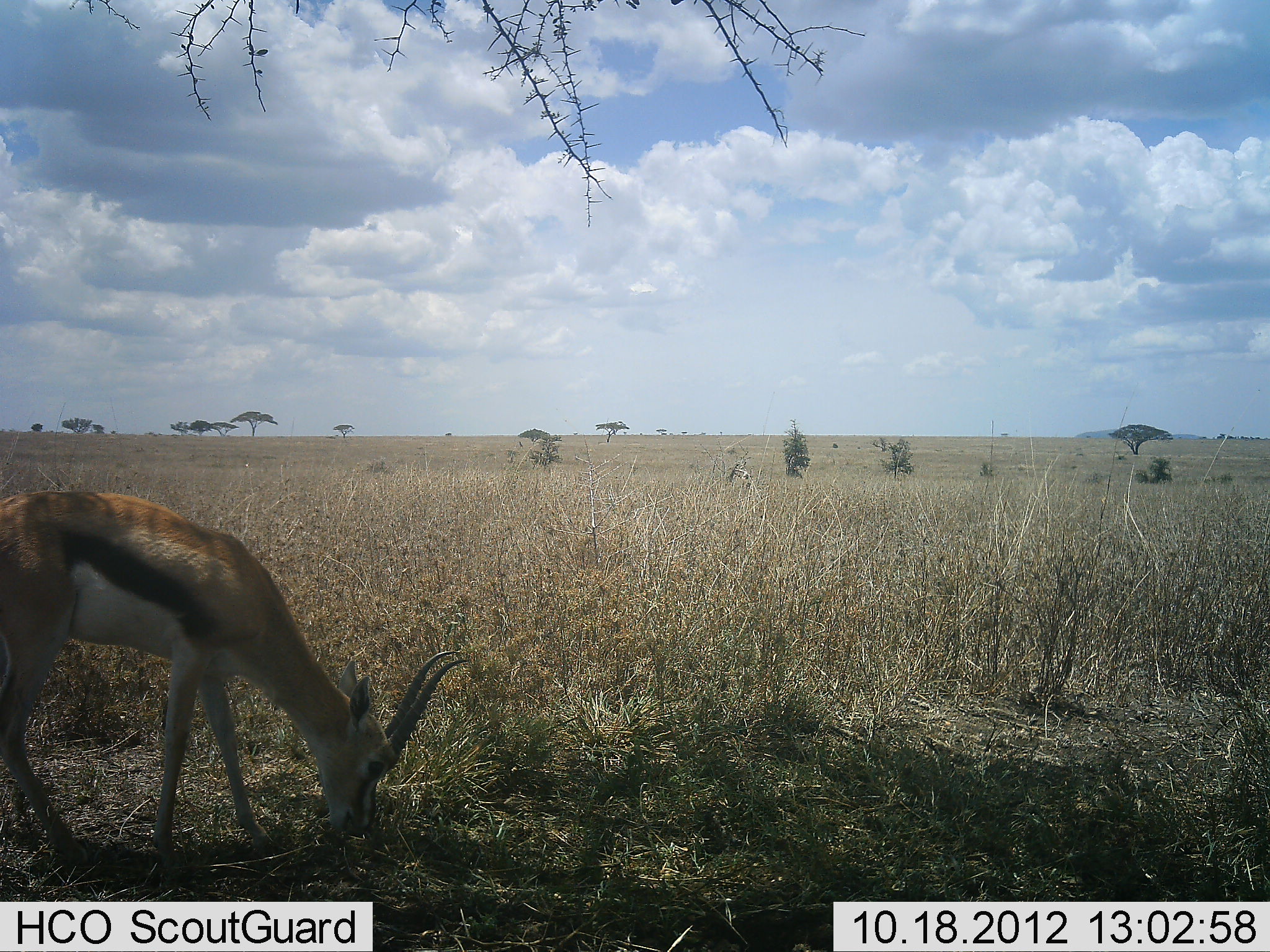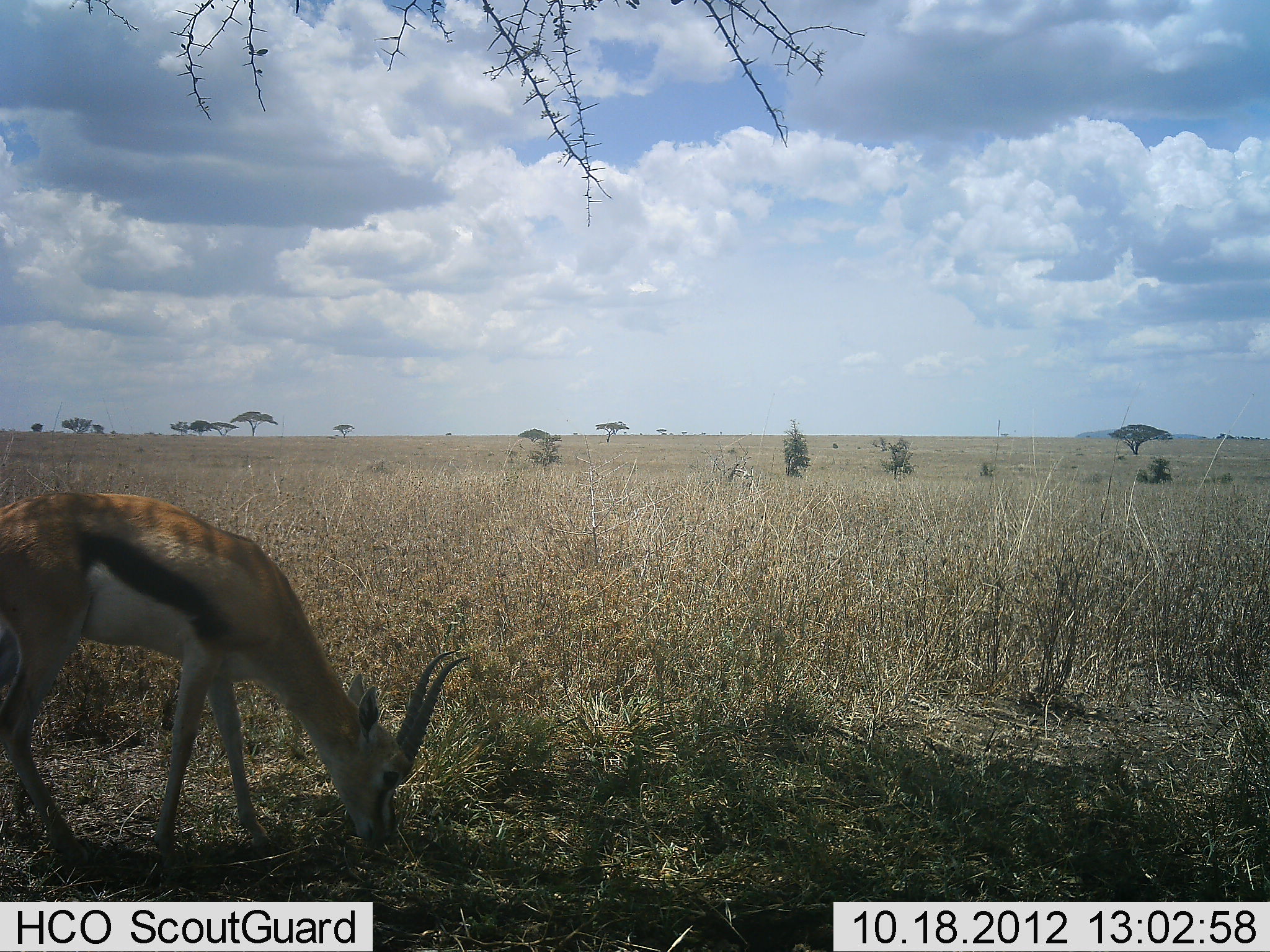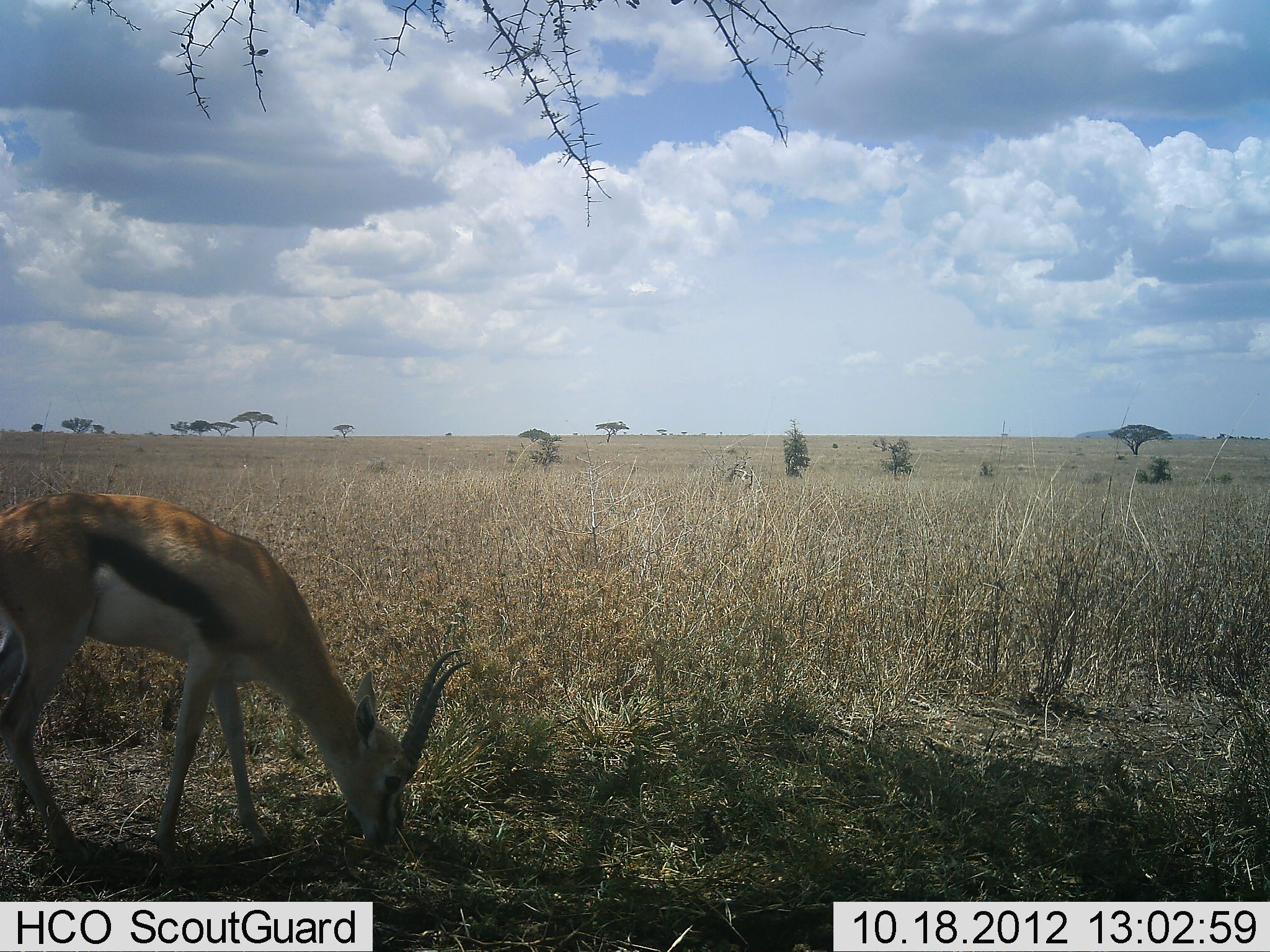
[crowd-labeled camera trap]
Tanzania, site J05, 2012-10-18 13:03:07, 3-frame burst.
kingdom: Animalia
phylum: Chordata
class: Mammalia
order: Artiodactyla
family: Bovidae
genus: Eudorcas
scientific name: Eudorcas thomsonii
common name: thomson's gazelle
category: gazellethomsons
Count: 1.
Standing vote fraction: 20%.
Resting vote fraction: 0%.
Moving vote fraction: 0%.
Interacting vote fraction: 0%.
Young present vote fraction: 0%.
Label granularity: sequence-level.